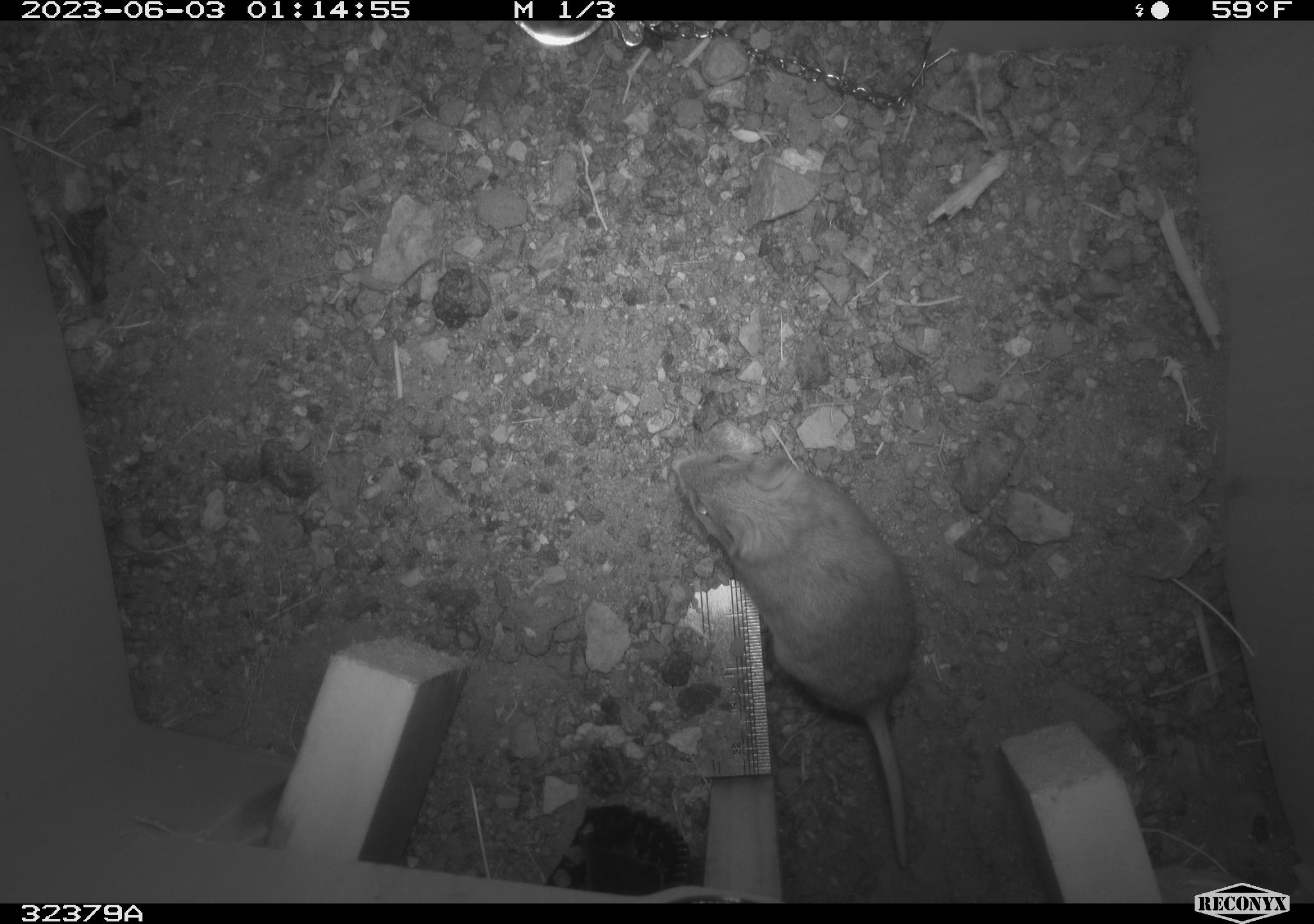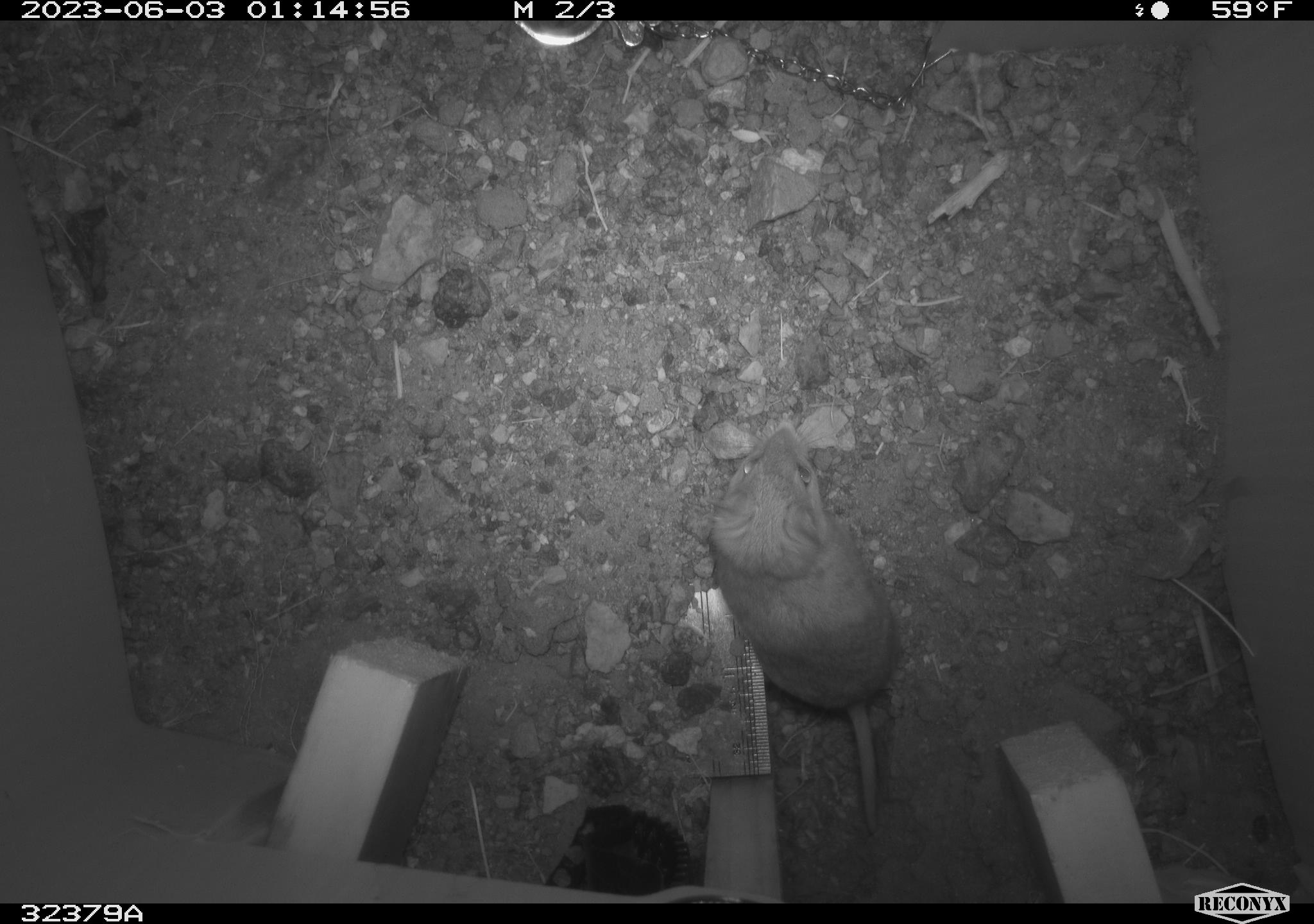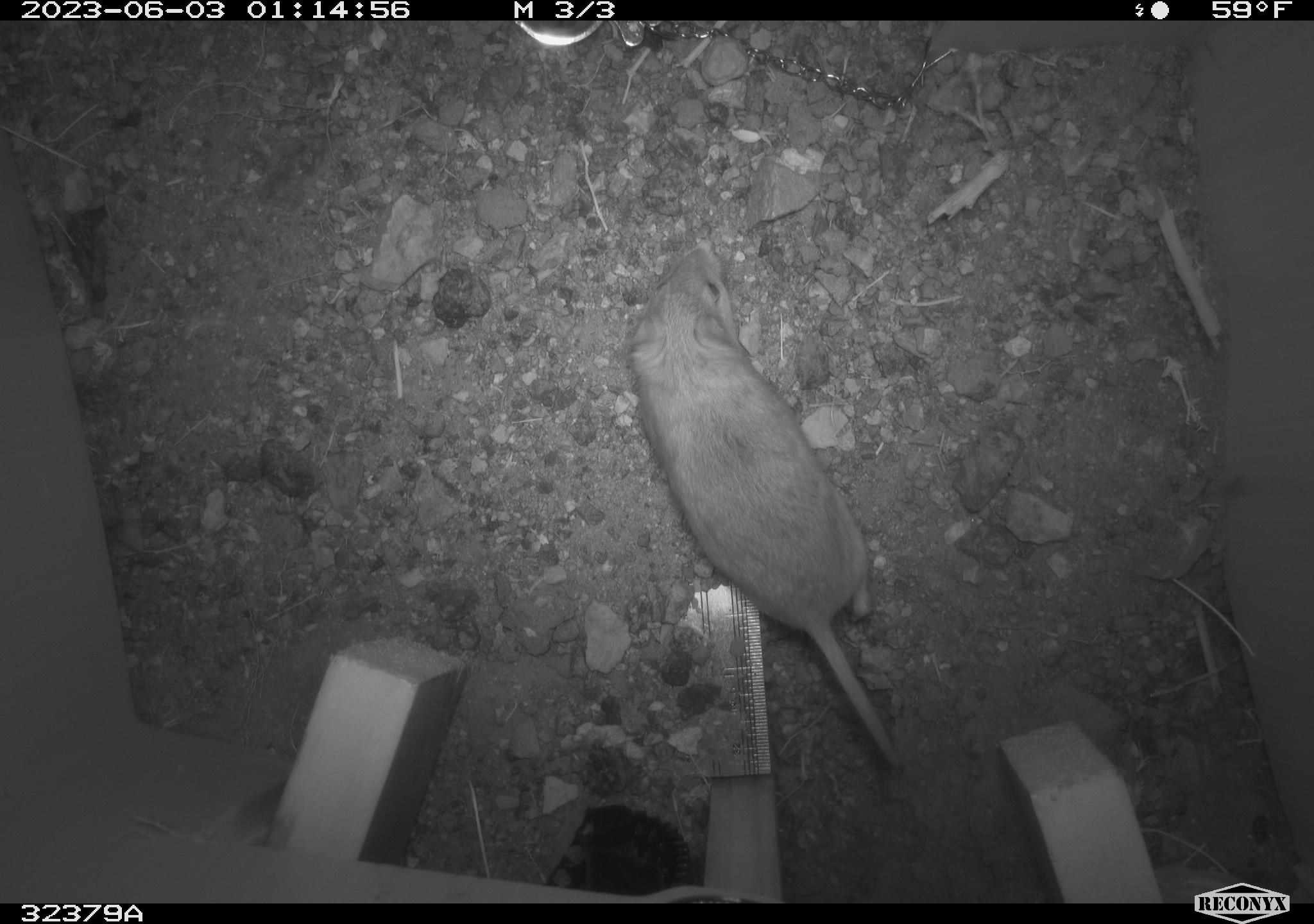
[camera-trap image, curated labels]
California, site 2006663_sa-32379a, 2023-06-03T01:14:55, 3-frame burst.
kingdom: Animalia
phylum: Chordata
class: Mammalia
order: Rodentia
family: Cricetidae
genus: Peromyscus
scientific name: Peromyscus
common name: deer mice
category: peromyscus species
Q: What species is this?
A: Peromyscus species (deer mice) (Peromyscus).